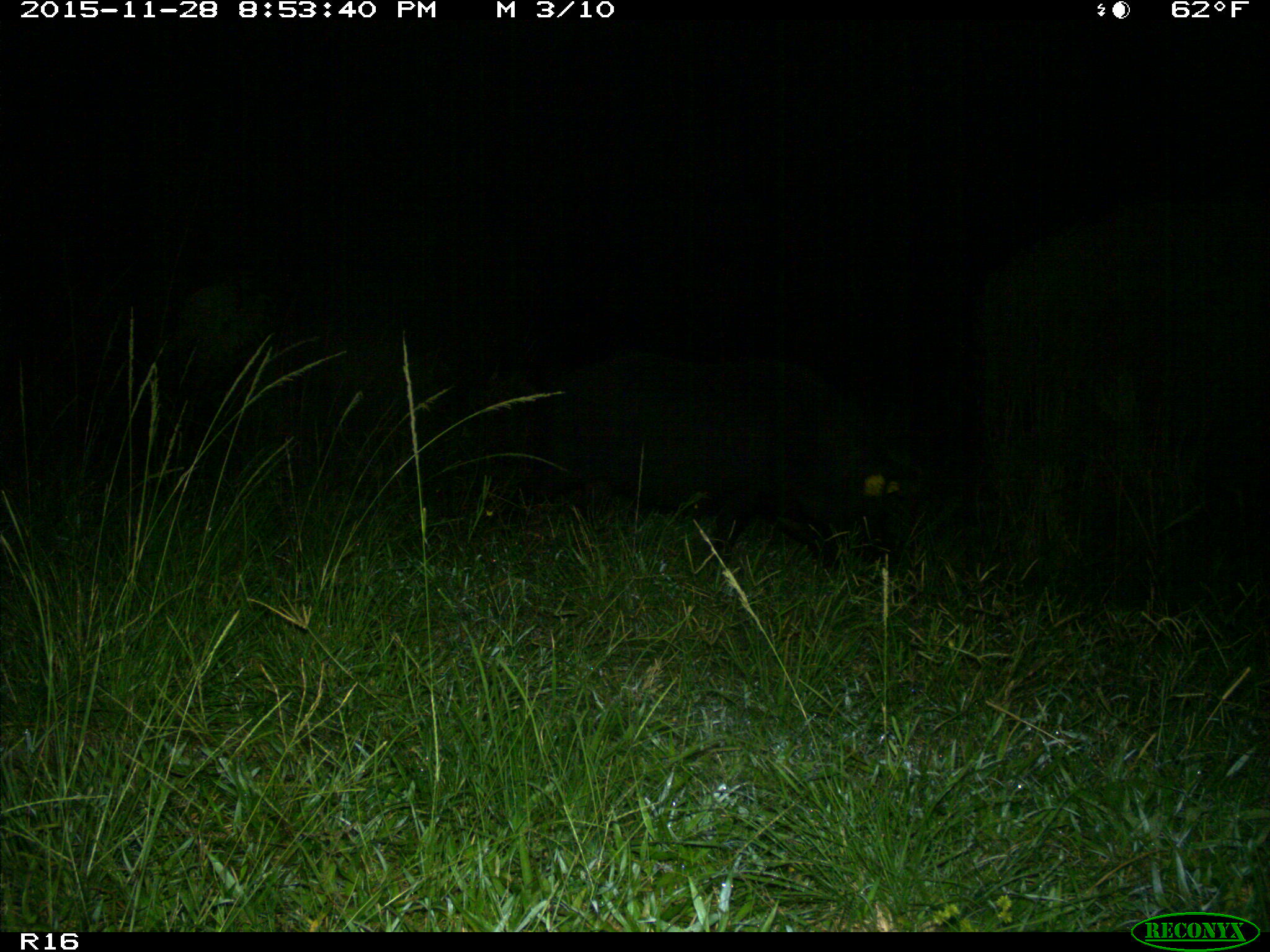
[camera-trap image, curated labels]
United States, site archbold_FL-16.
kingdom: Animalia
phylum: Chordata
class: Mammalia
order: Artiodactyla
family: Suidae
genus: Sus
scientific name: Sus scrofa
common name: wild boar